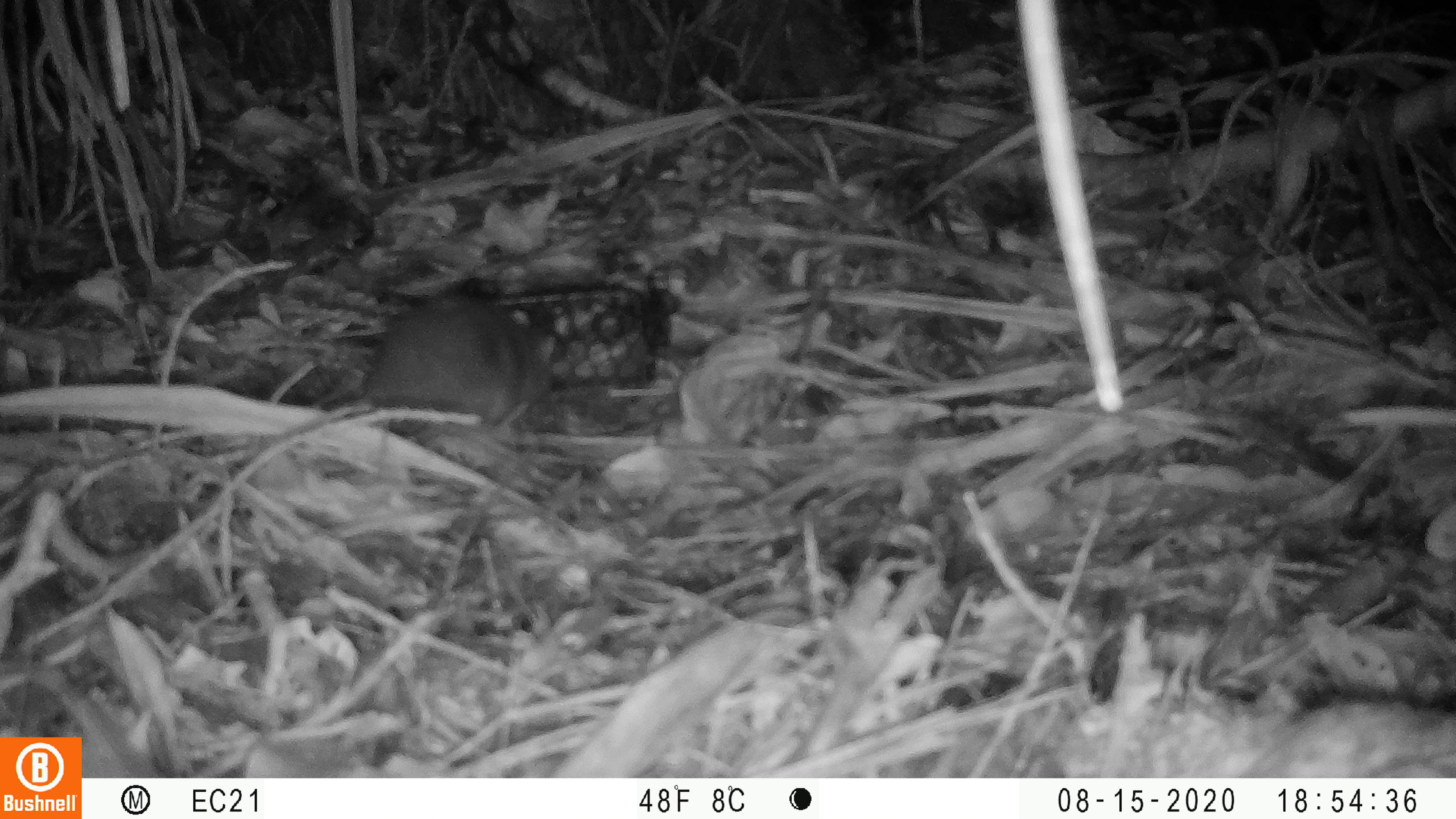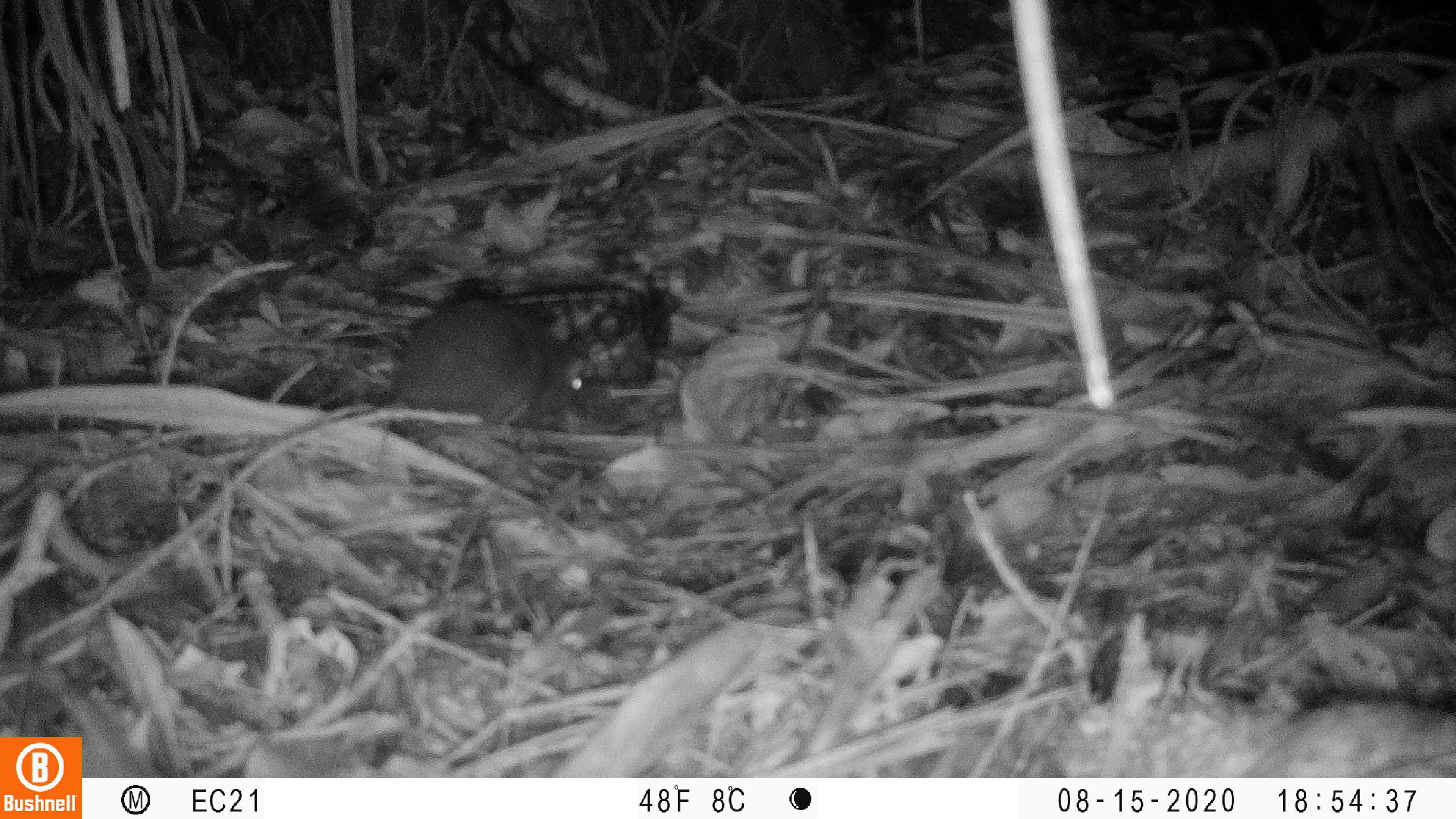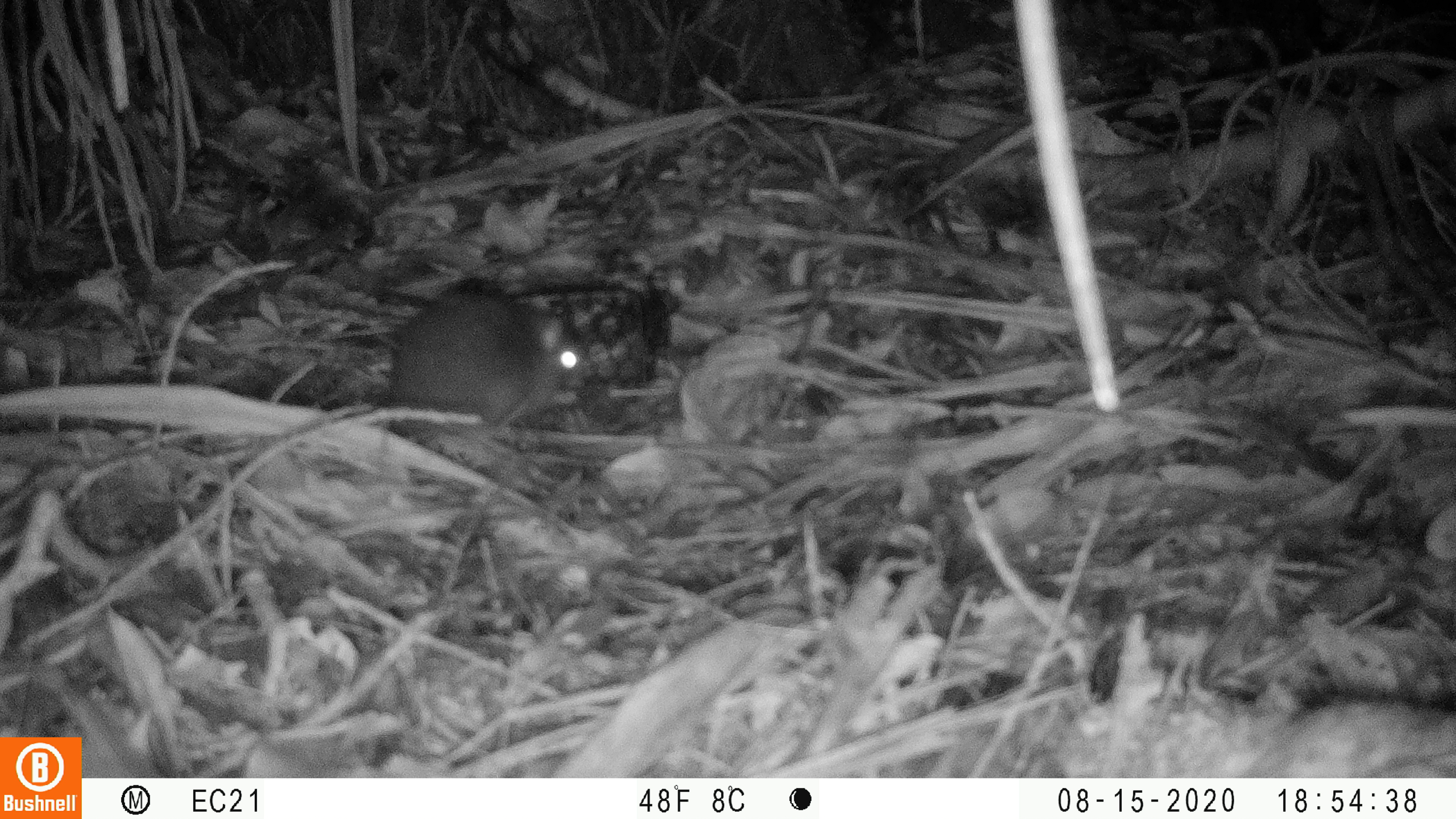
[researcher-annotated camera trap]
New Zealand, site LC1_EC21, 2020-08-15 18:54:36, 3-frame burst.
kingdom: Animalia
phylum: Chordata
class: Mammalia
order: Rodentia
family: Muridae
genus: Rattus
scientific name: Rattus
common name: rat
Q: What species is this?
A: Rat (Rattus).